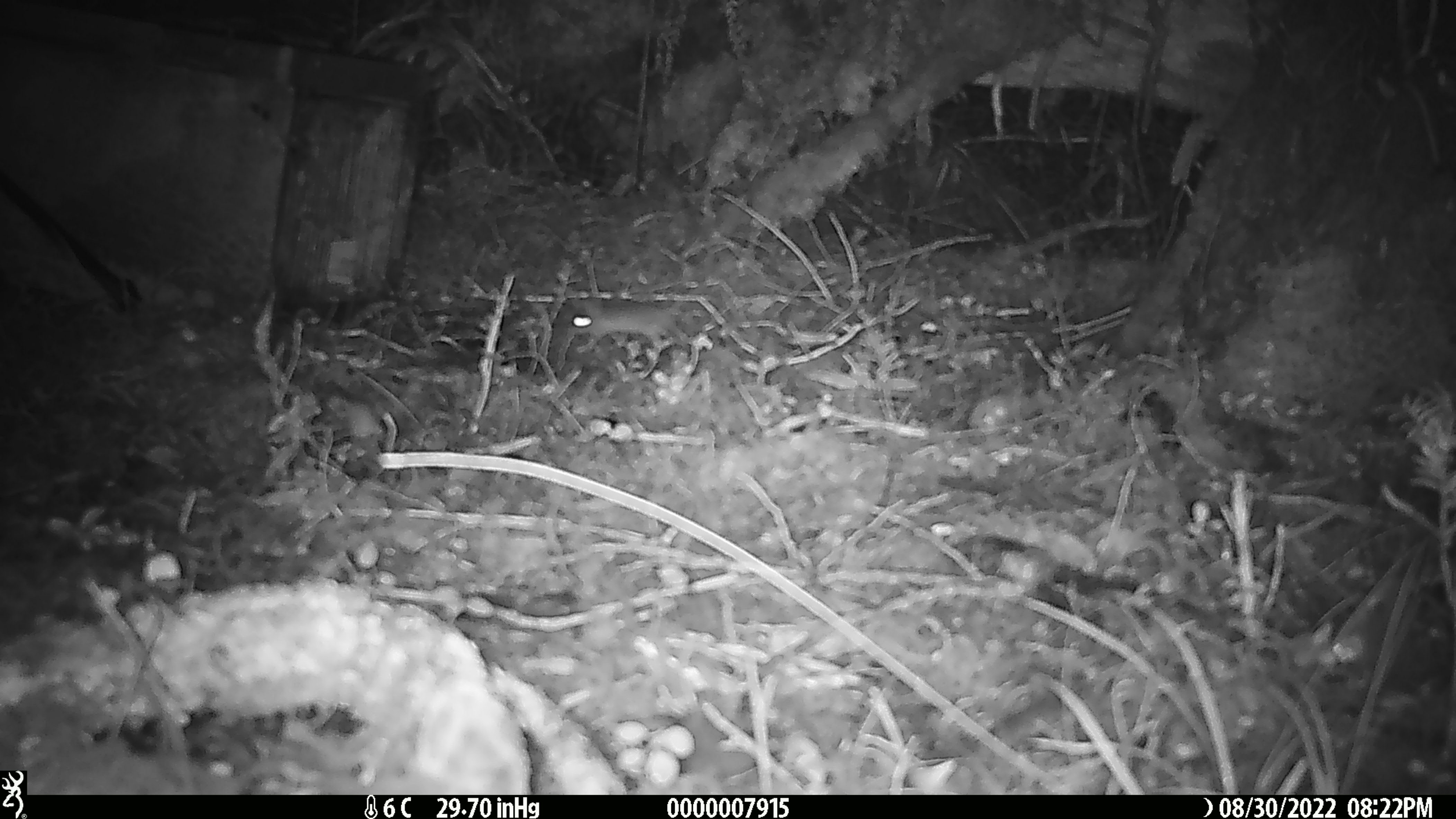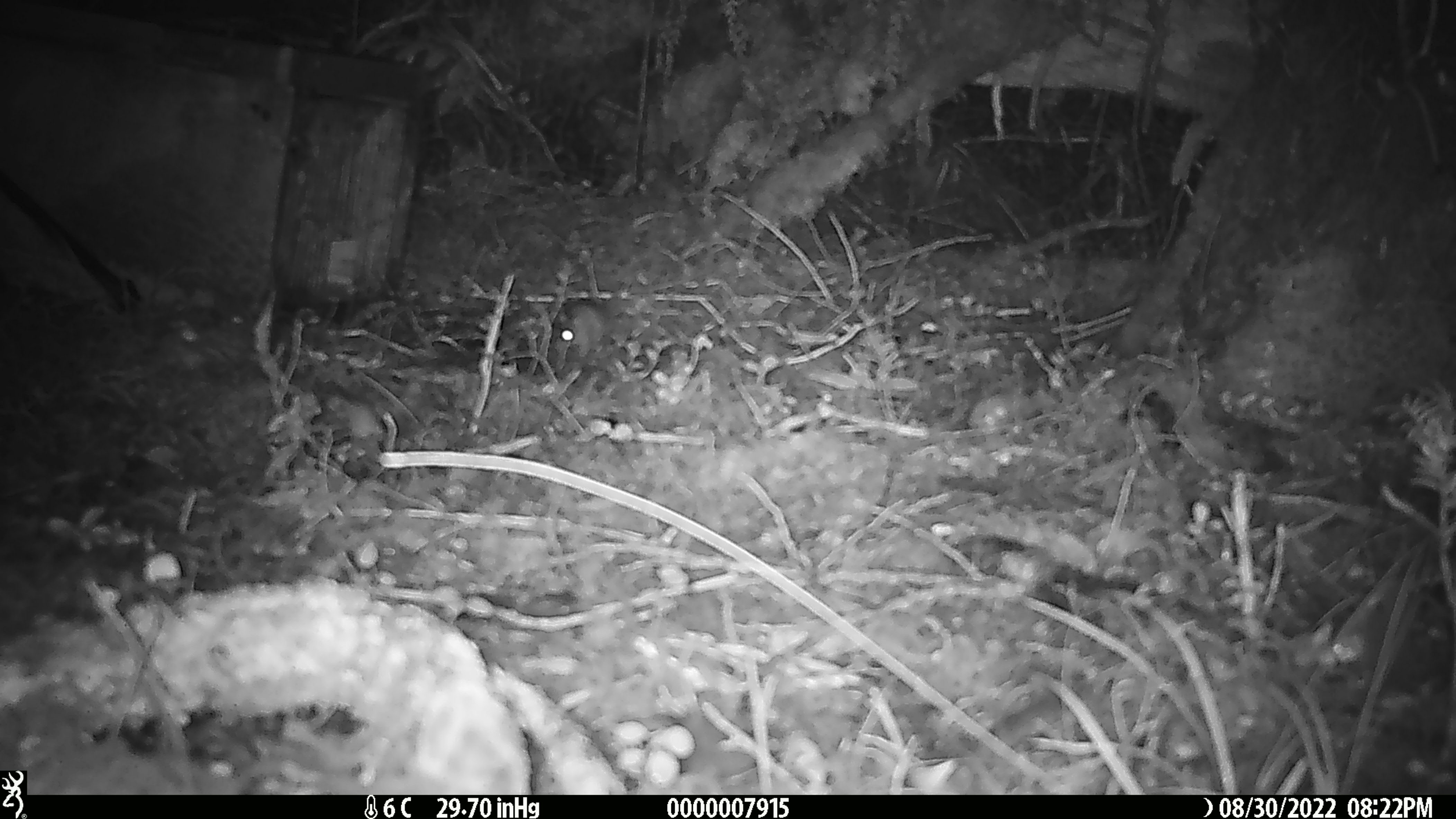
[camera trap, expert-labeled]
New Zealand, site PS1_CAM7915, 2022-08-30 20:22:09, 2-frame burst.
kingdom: Animalia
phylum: Chordata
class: Mammalia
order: Rodentia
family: Muridae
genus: Mus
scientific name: Mus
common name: mouse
Mouse (Mus).